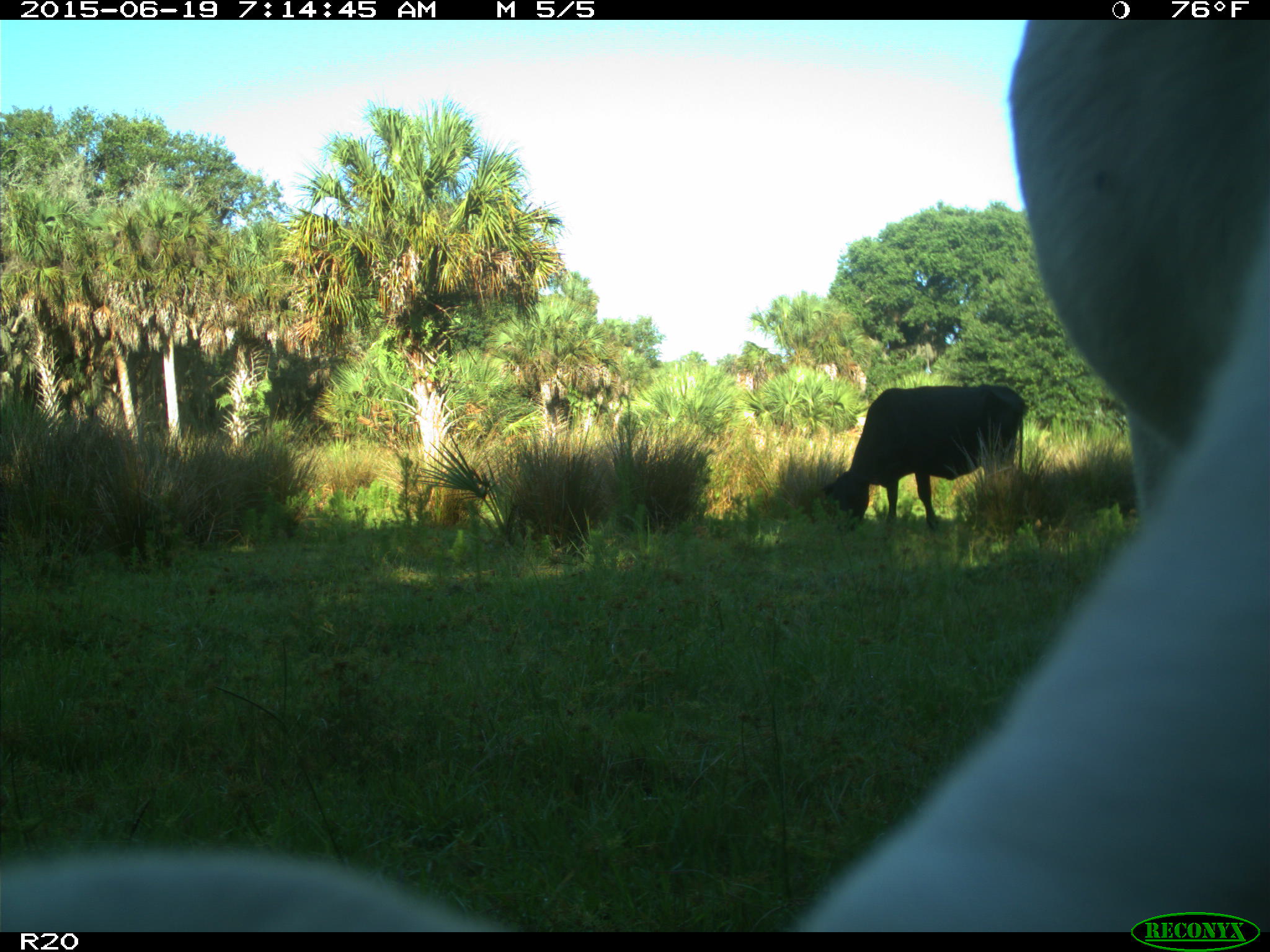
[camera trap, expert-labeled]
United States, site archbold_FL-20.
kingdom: Animalia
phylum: Chordata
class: Mammalia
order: Artiodactyla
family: Bovidae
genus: Bos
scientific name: Bos taurus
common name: domestic cow